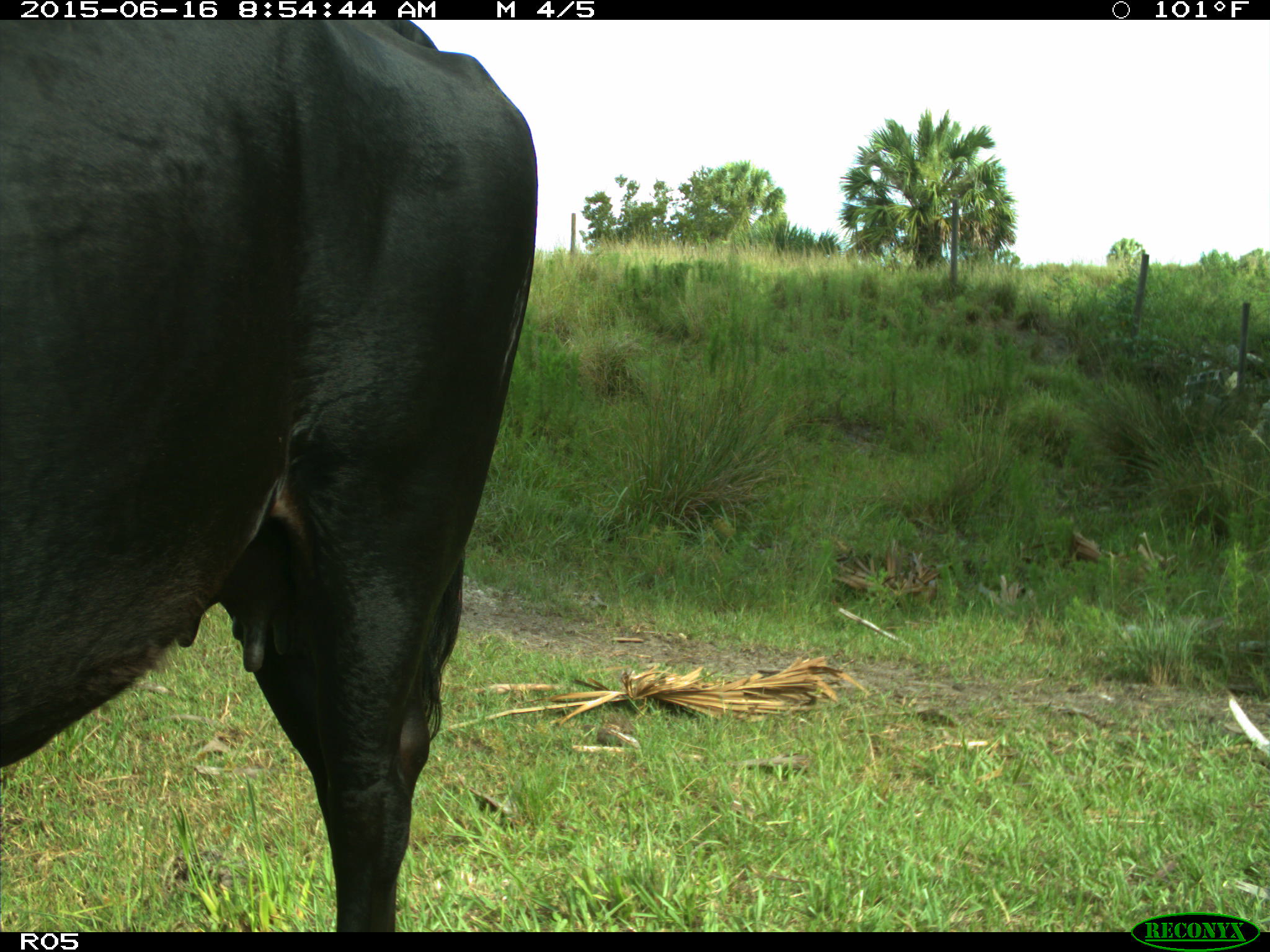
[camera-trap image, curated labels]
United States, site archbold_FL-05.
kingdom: Animalia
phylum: Chordata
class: Mammalia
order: Artiodactyla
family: Bovidae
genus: Bos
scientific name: Bos taurus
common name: domestic cow